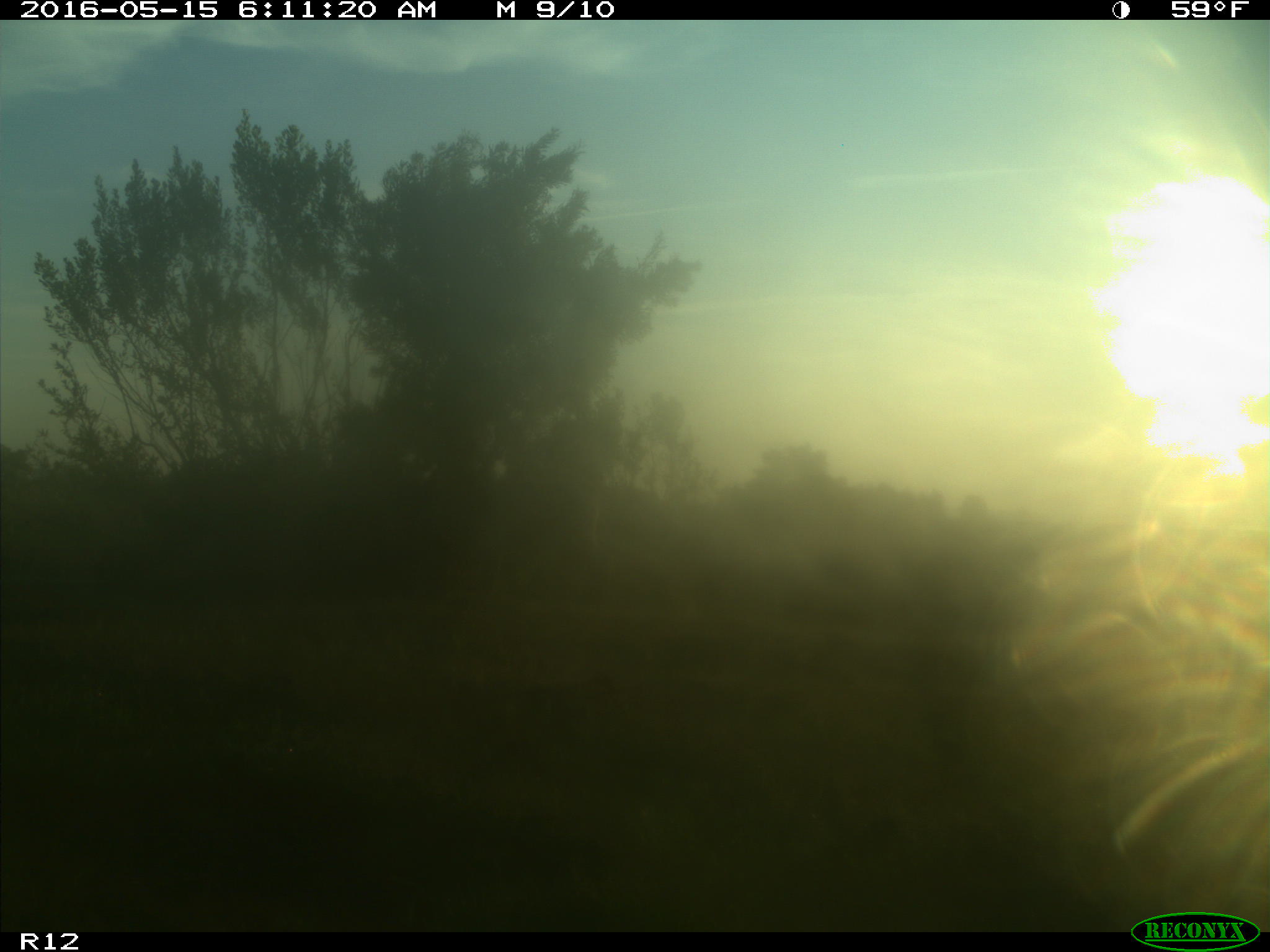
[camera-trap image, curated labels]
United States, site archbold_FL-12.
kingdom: Animalia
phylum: Chordata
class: Mammalia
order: Artiodactyla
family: Bovidae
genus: Bos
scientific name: Bos taurus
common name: domestic cow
Bos taurus (domestic cow).